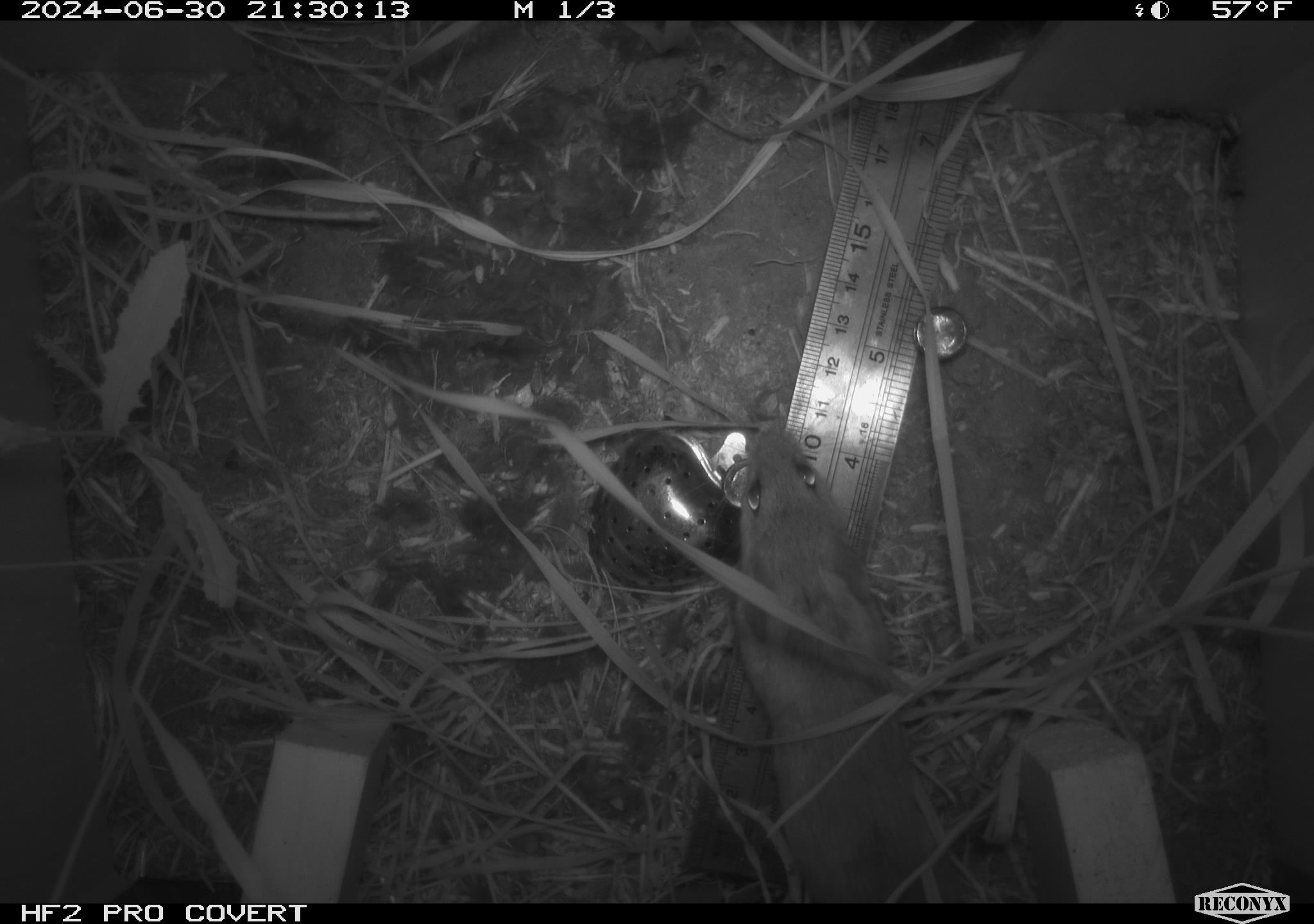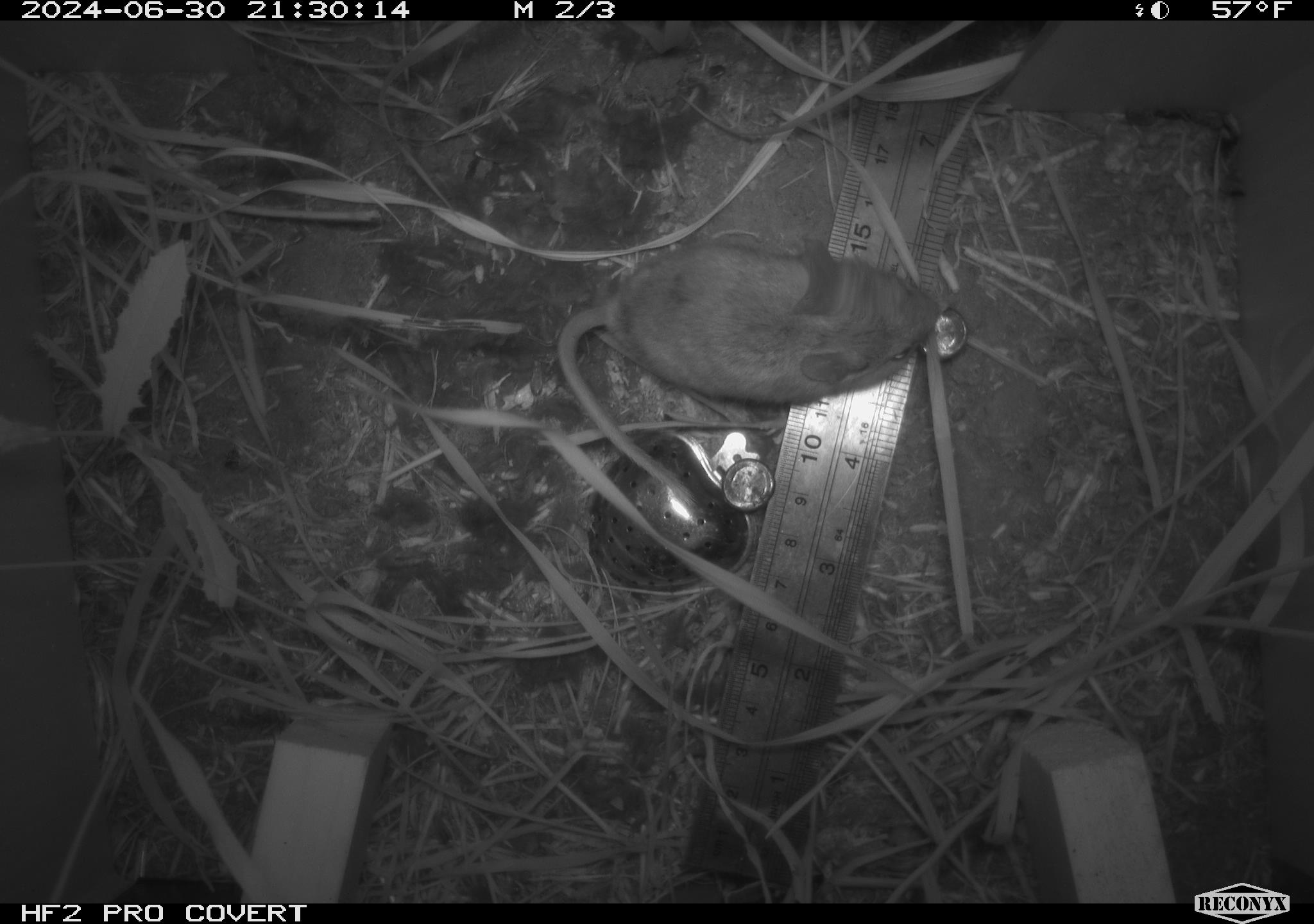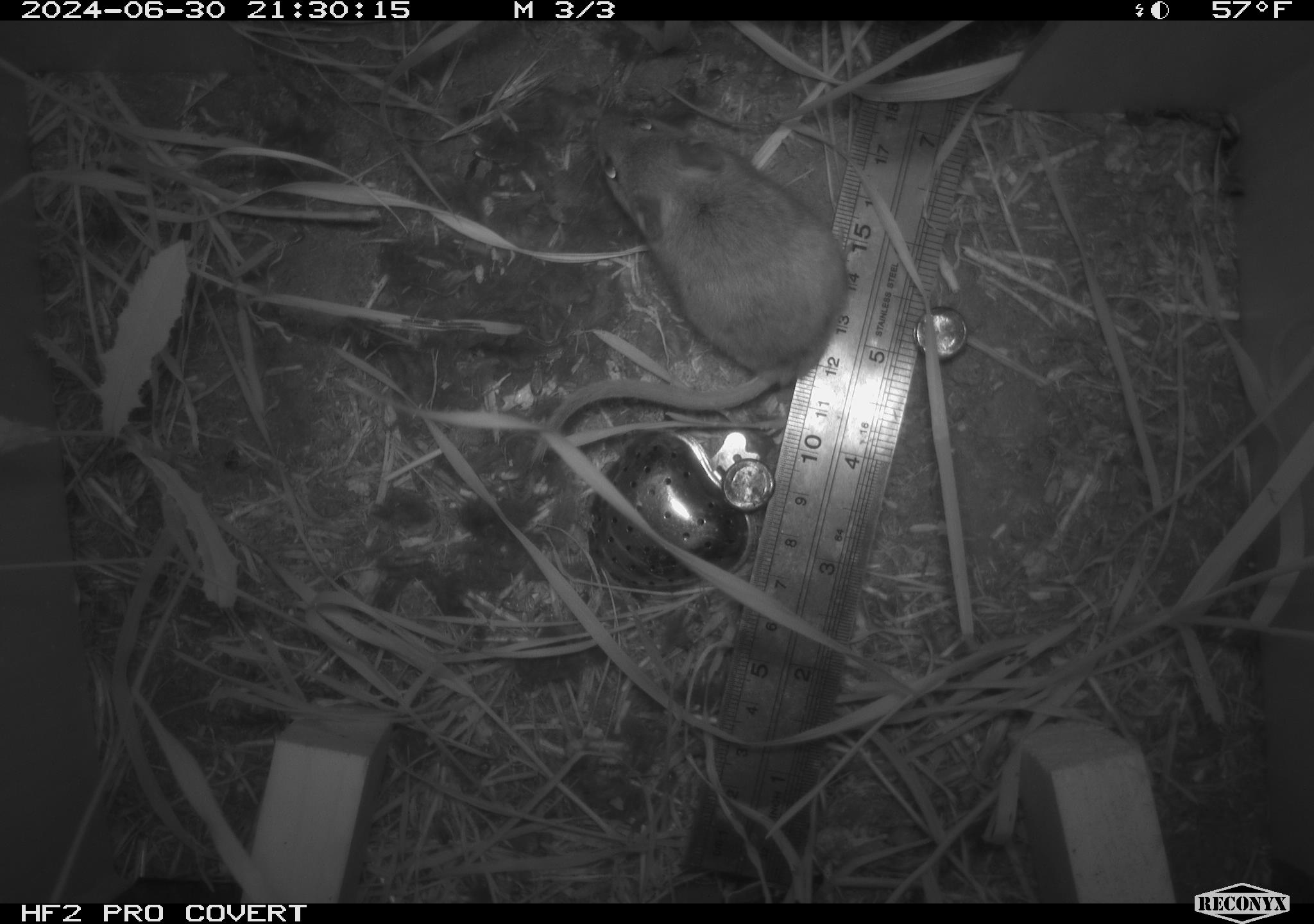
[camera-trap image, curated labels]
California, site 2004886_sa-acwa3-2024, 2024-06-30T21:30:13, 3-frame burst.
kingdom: Animalia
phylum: Chordata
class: Mammalia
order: Rodentia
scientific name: Rodentia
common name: mouse species